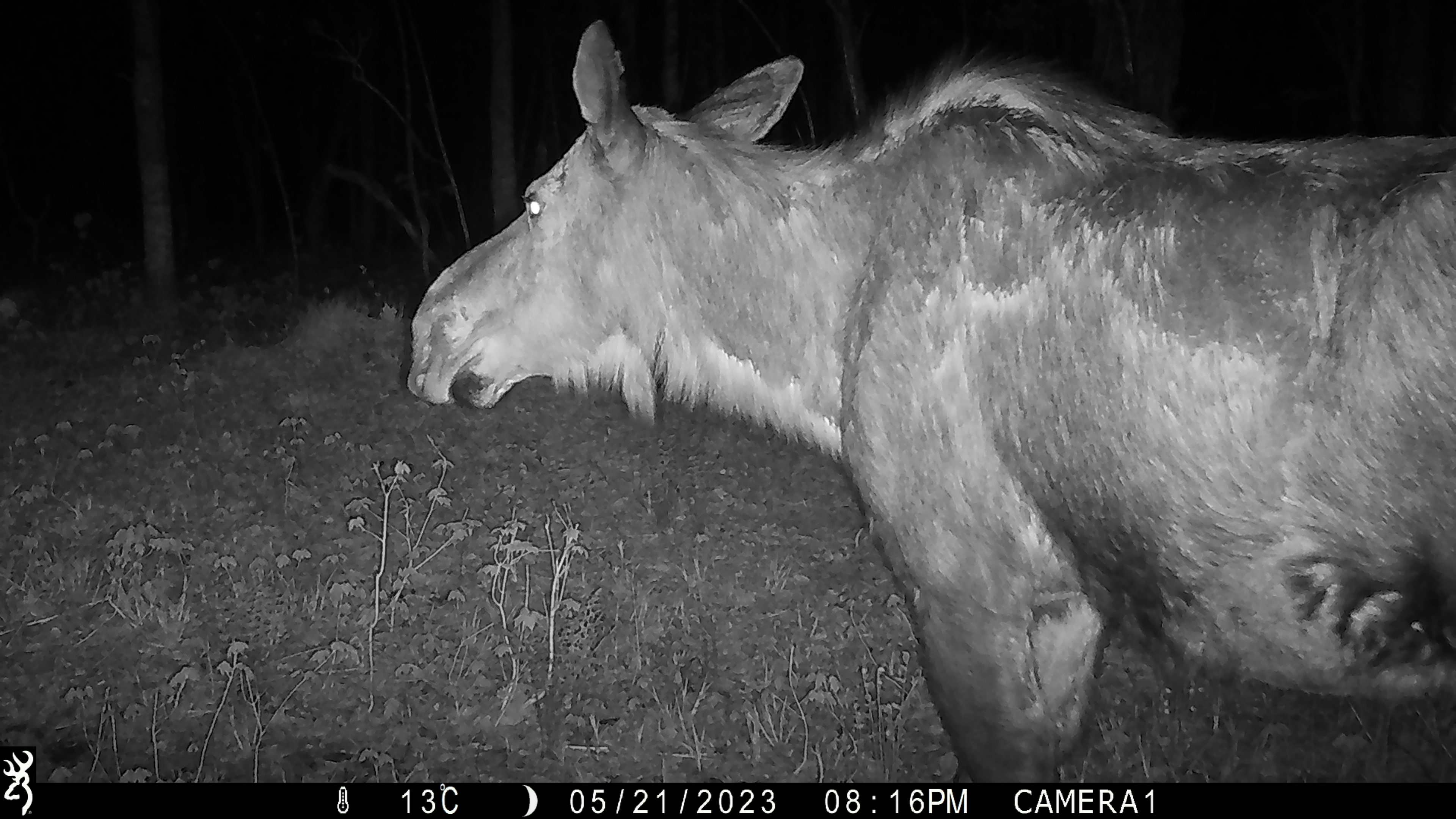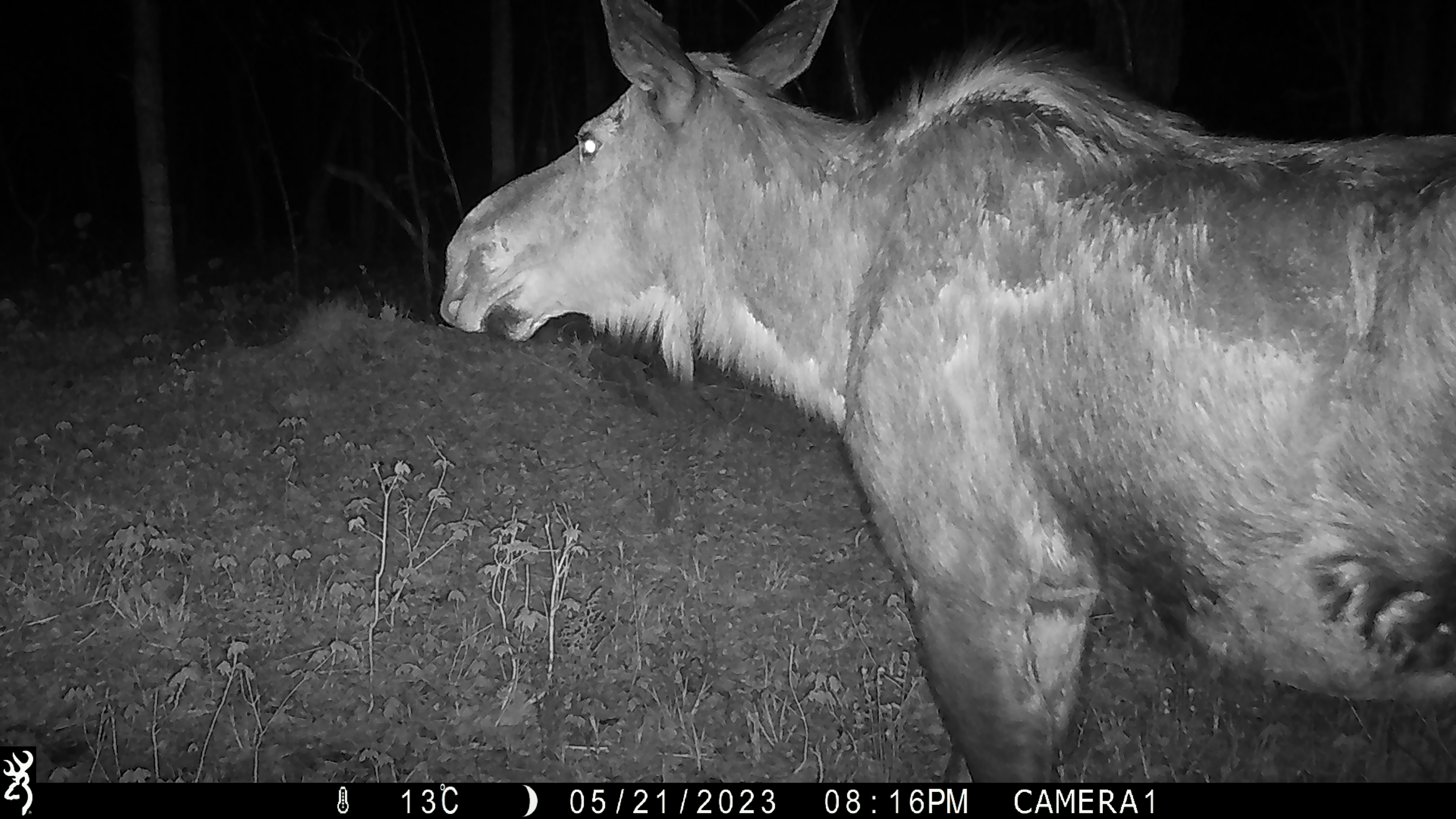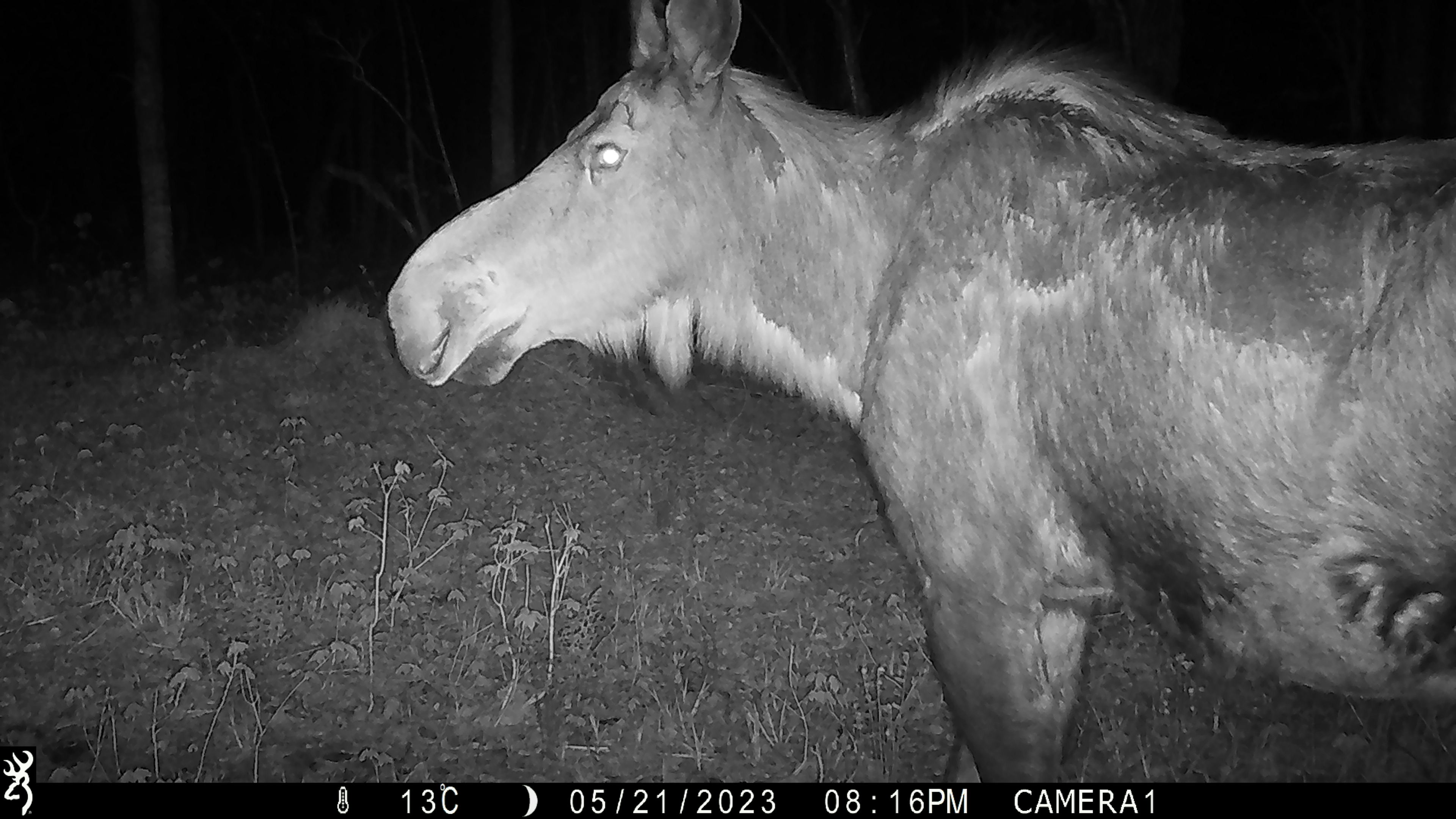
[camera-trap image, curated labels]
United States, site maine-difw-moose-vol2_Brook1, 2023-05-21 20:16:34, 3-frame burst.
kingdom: Animalia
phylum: Chordata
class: Mammalia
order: Artiodactyla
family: Cervidae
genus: Alces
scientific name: Alces alces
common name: moose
Moose (Alces alces).